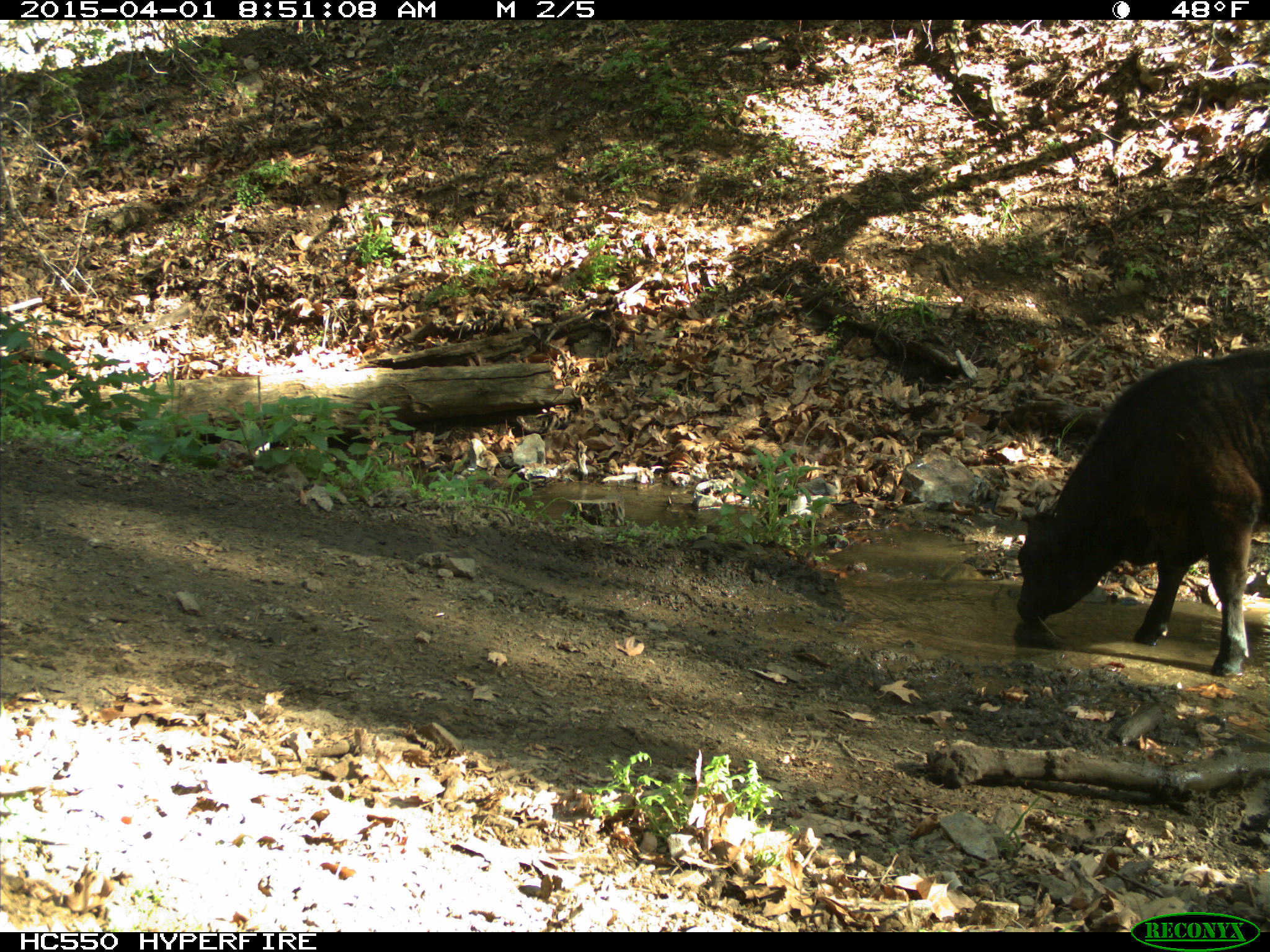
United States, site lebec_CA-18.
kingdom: Animalia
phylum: Chordata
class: Mammalia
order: Artiodactyla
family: Bovidae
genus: Bos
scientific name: Bos taurus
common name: domestic cow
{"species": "Bos taurus (domestic cow)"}